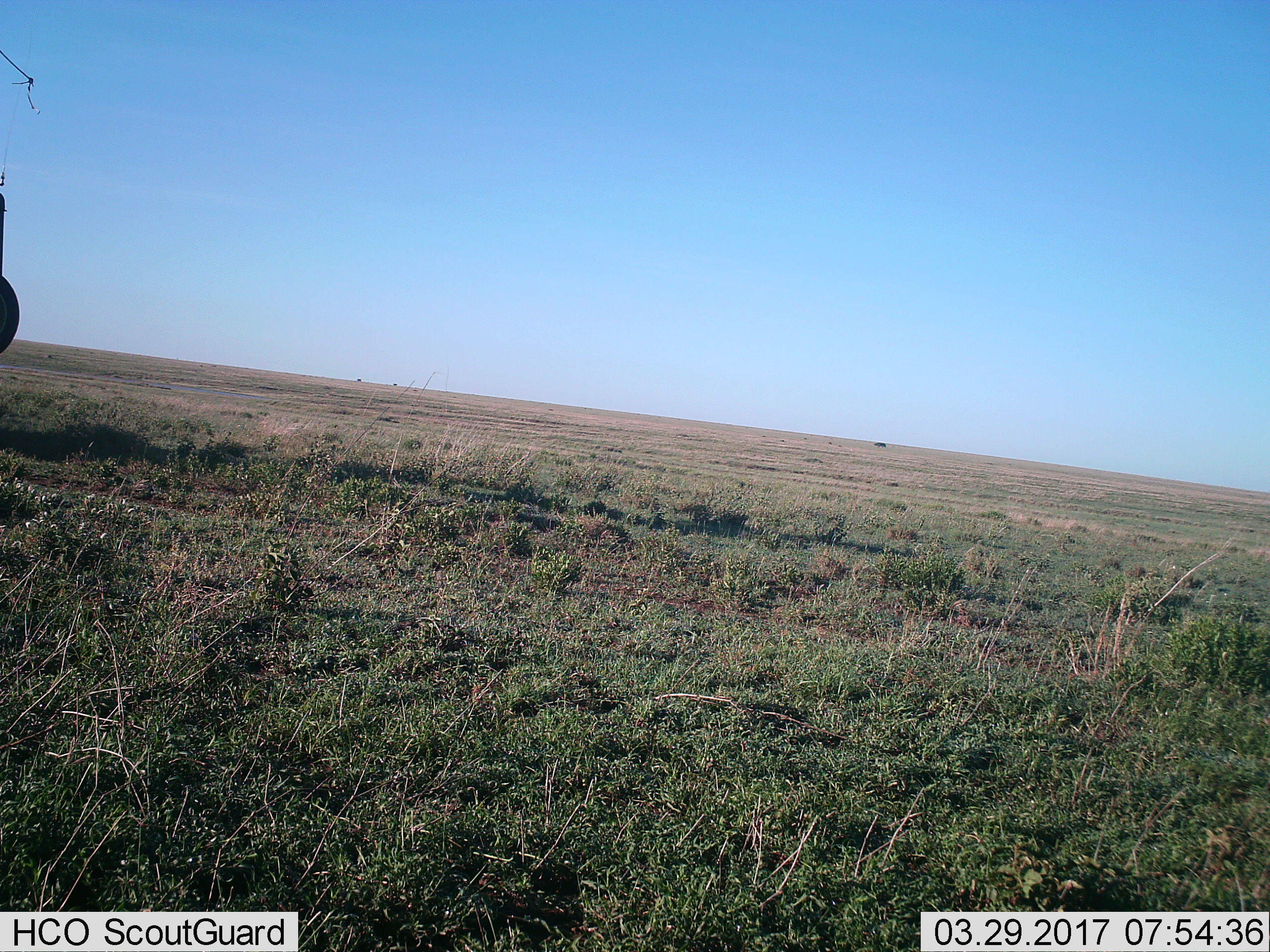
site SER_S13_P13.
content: unidentified animal